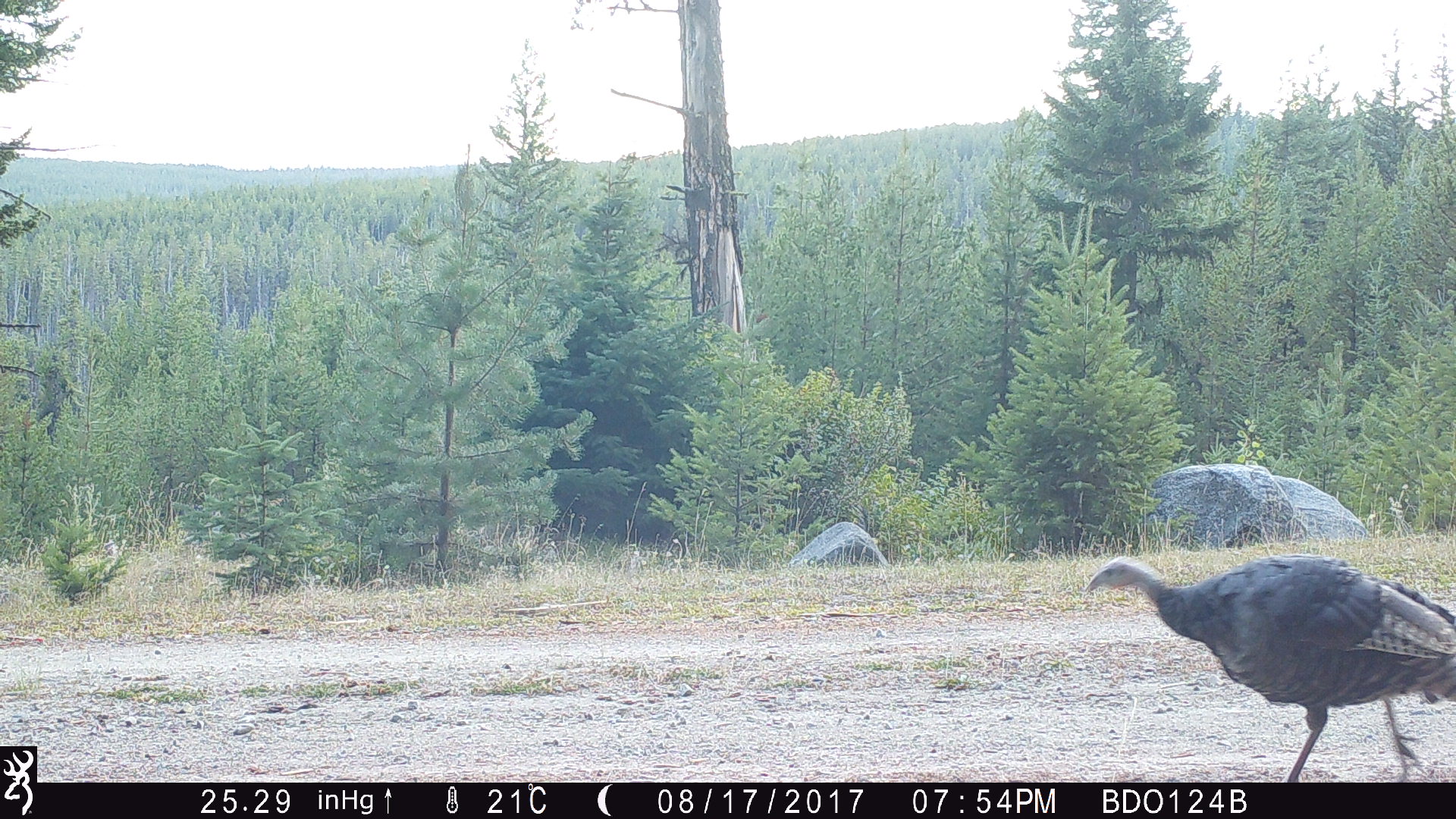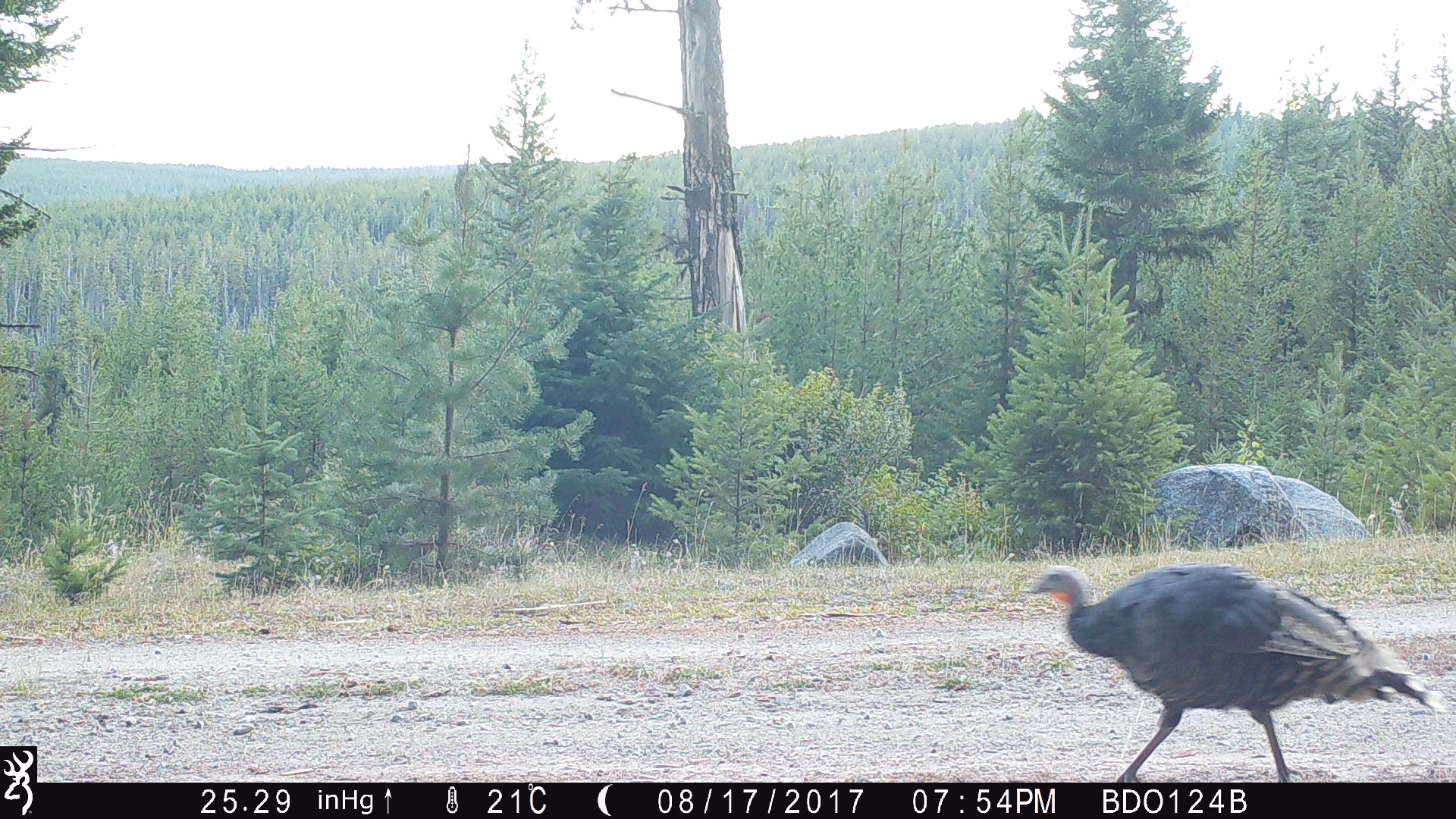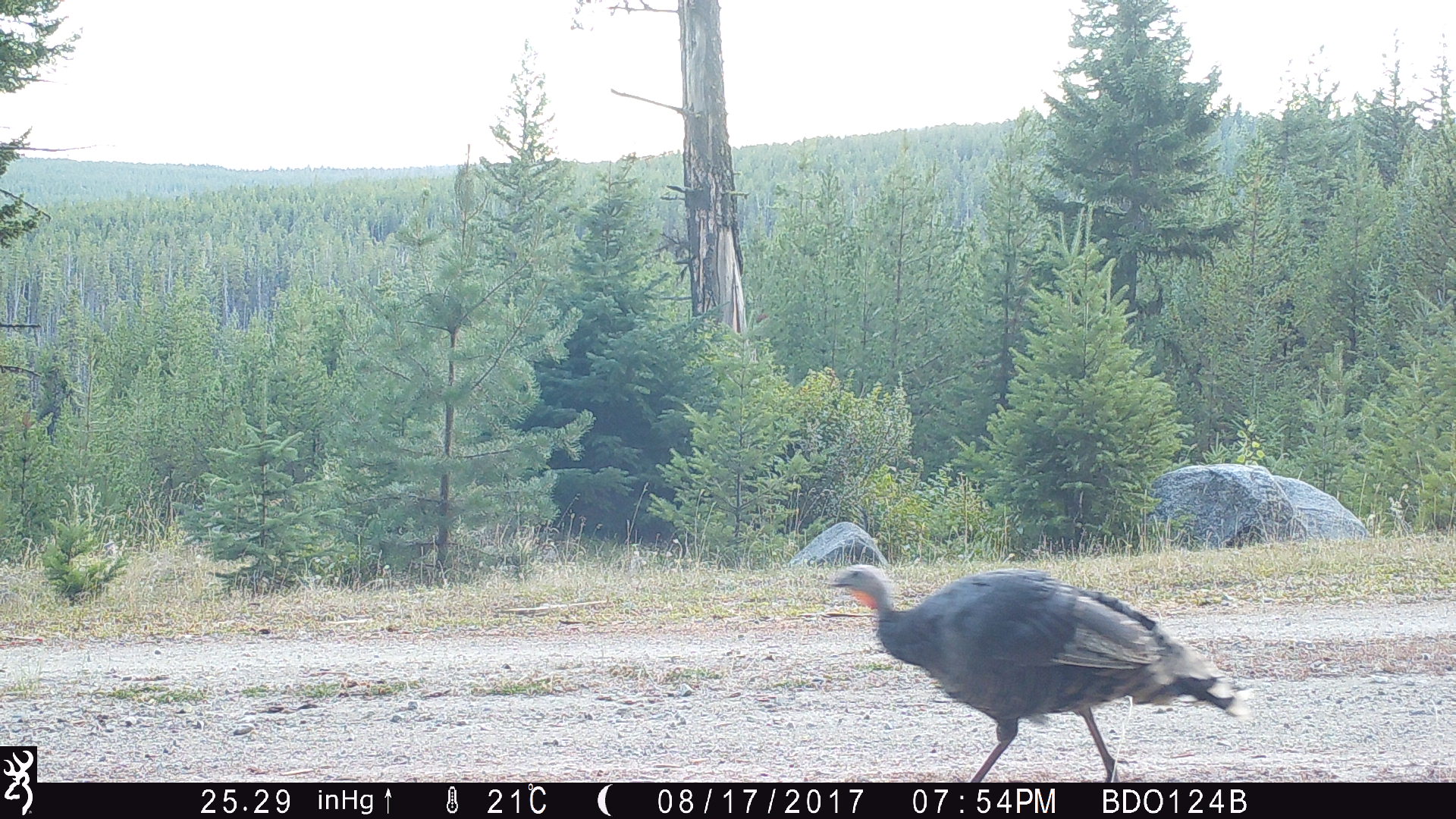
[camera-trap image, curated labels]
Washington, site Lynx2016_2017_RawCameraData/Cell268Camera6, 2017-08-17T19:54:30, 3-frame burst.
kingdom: Animalia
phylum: Chordata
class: Aves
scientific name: Aves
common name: birds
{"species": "Aves (birds)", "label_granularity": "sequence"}